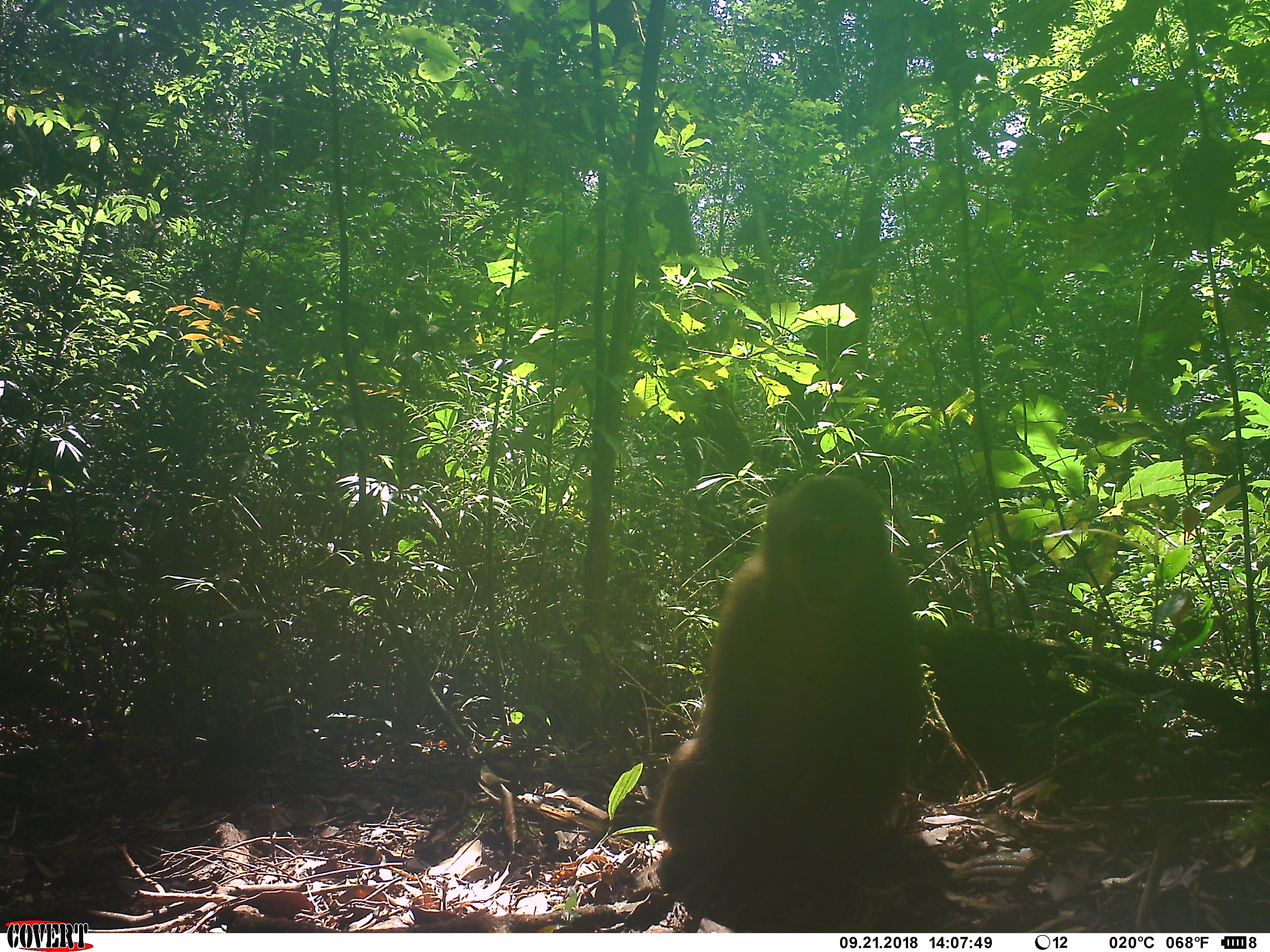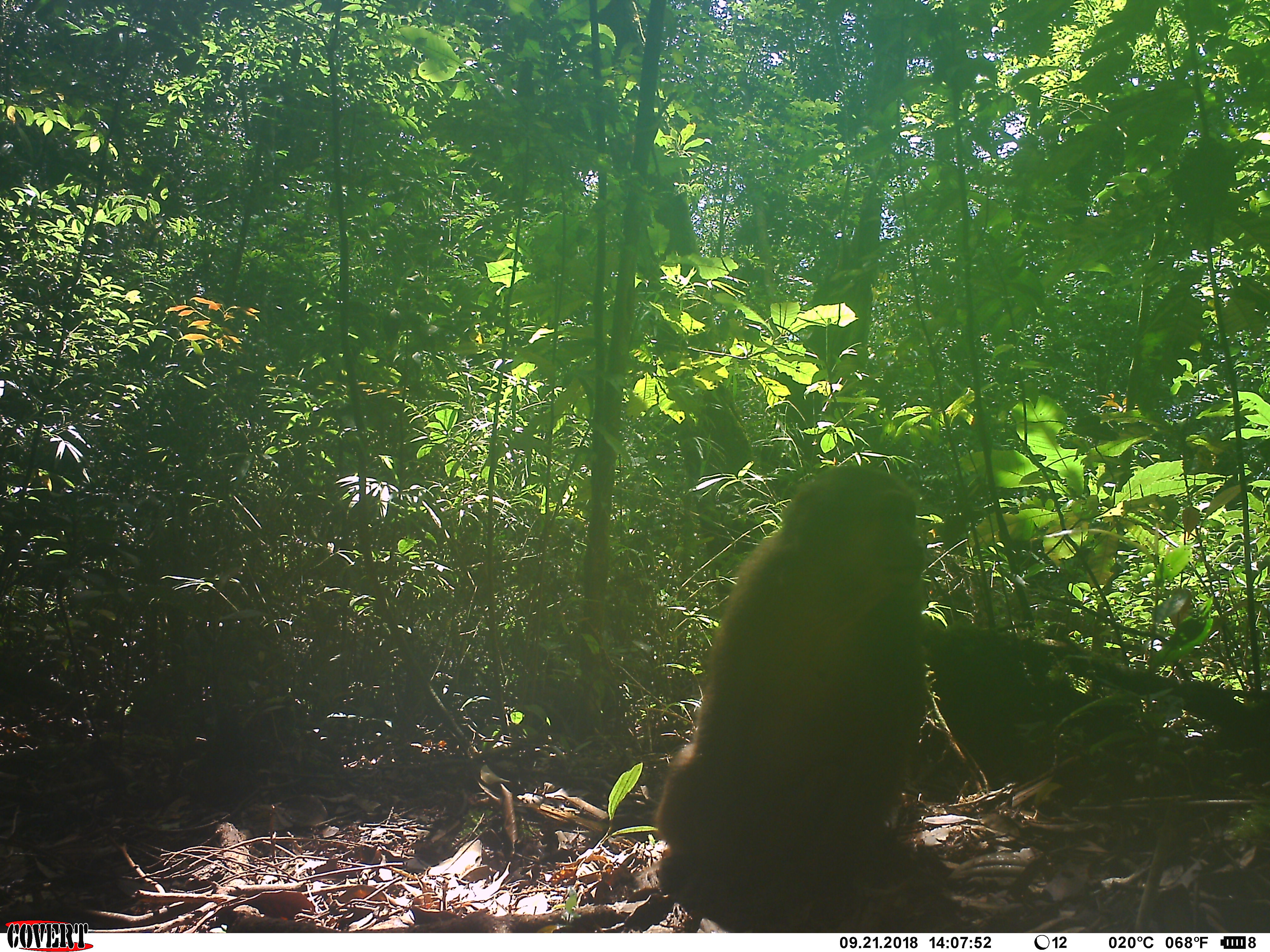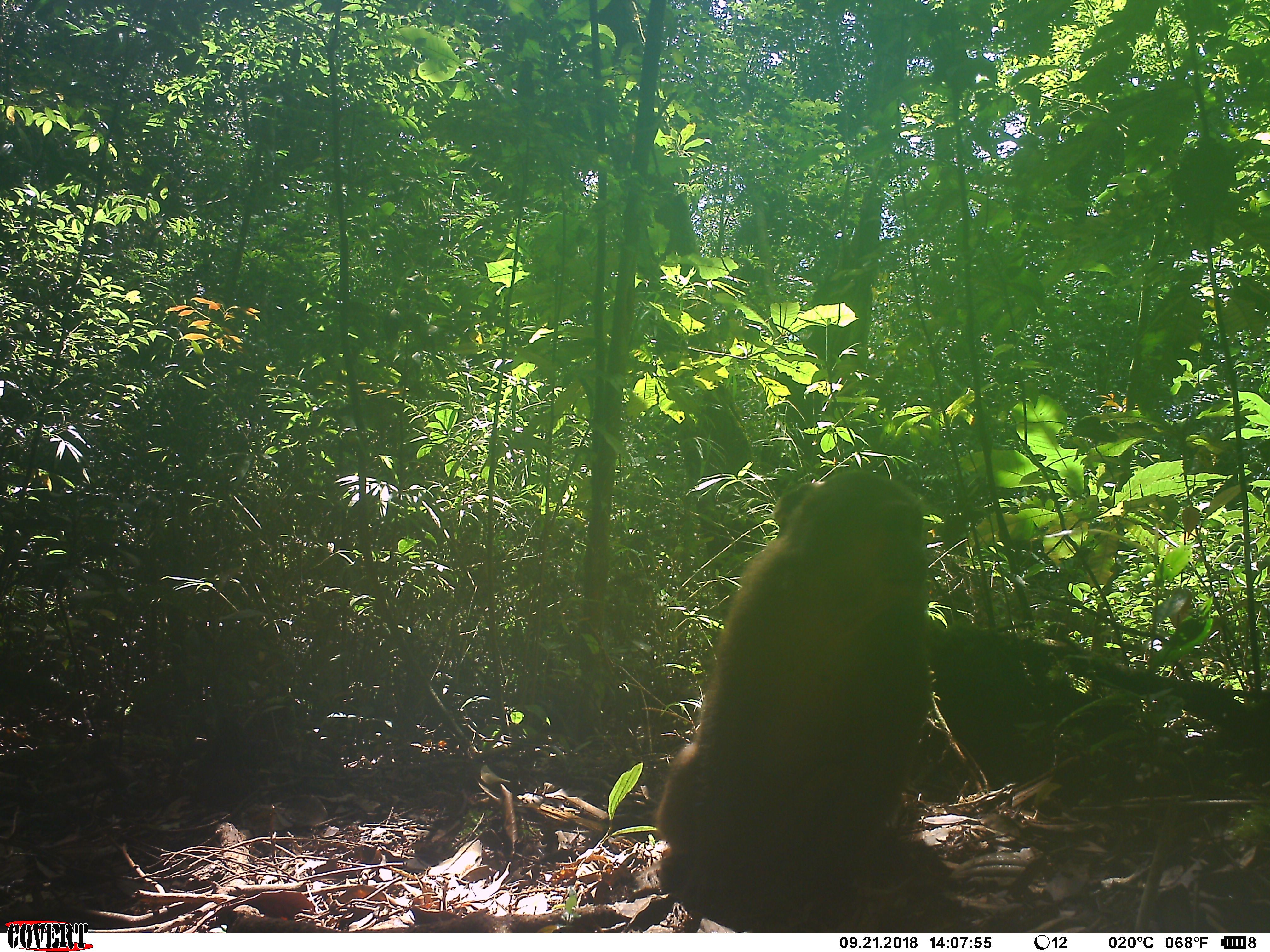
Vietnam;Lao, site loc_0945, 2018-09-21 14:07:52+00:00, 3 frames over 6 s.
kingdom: Animalia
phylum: Chordata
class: Mammalia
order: Primates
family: Cercopithecidae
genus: Macaca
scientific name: Macaca arctoides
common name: stump-tailed macaque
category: stump tailed macaque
Stump tailed macaque (stump-tailed macaque) (Macaca arctoides). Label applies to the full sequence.